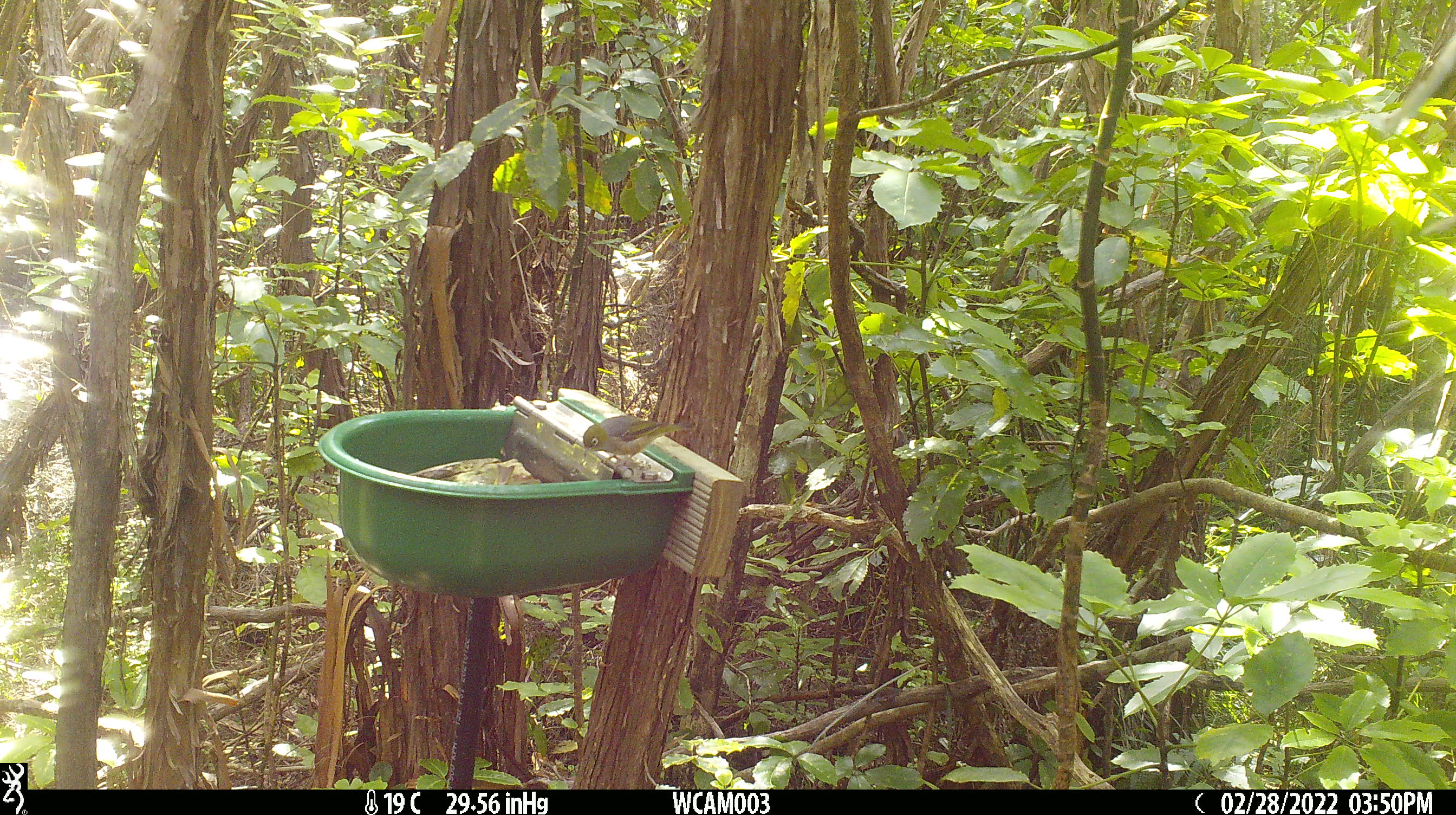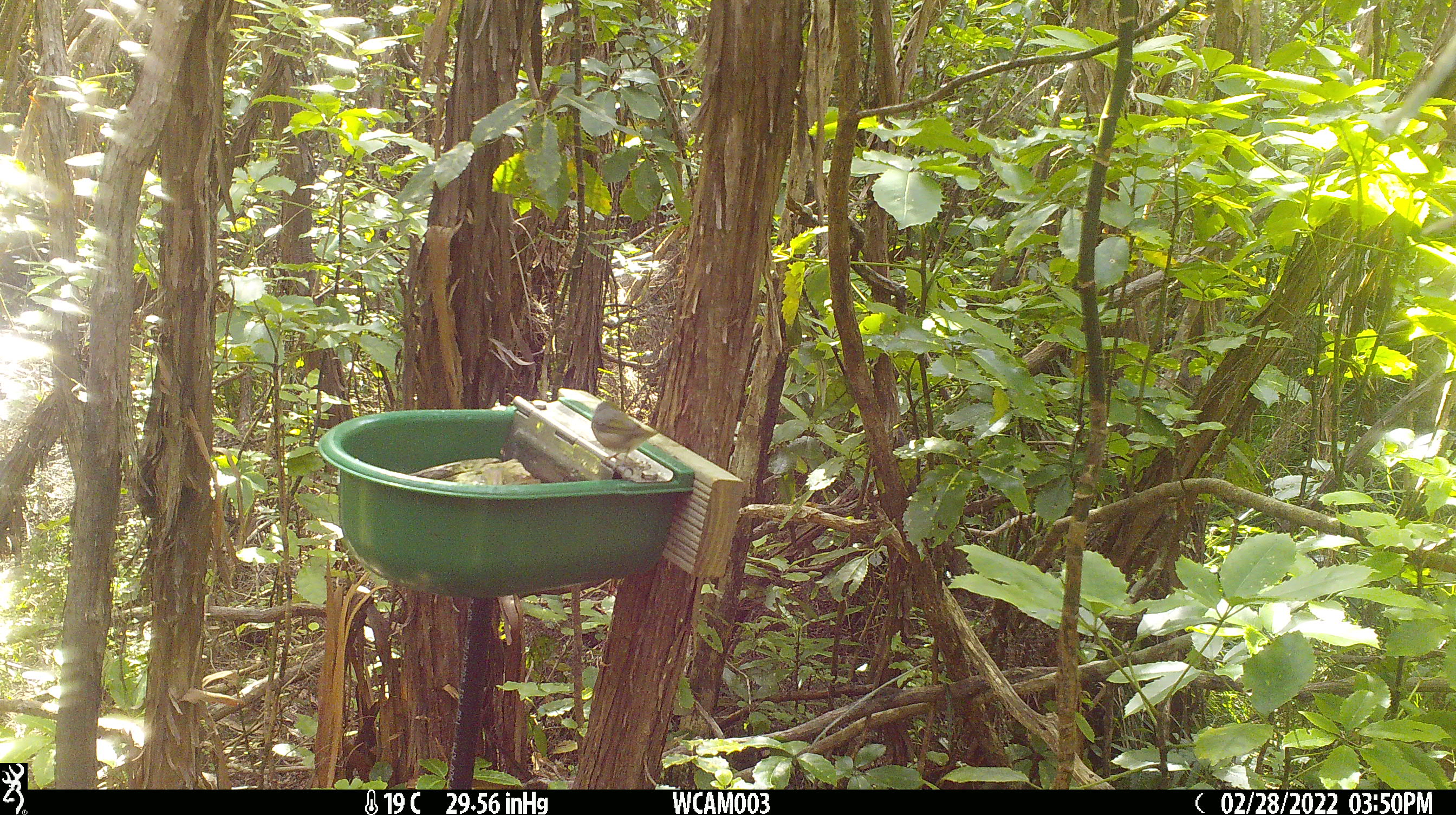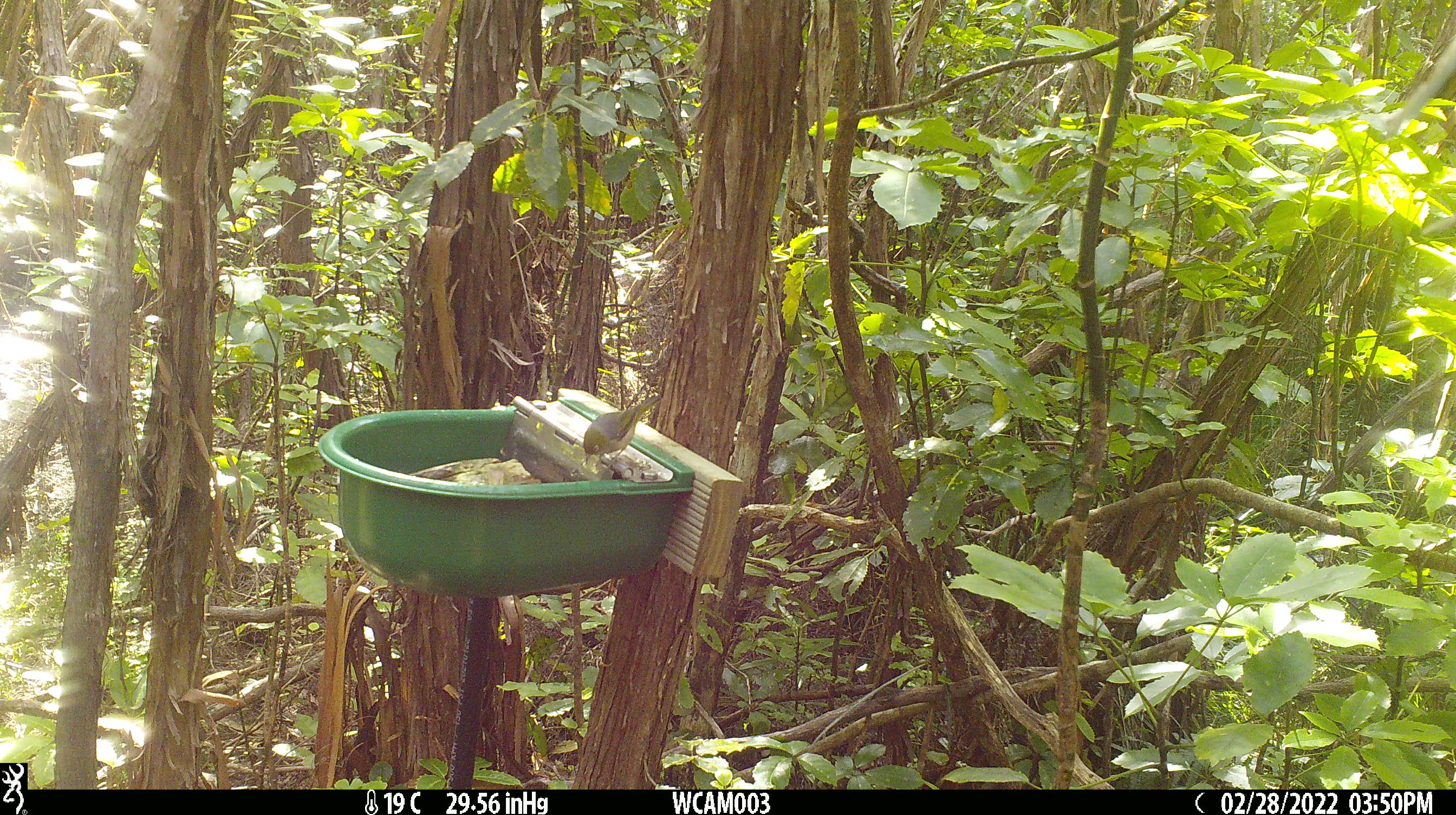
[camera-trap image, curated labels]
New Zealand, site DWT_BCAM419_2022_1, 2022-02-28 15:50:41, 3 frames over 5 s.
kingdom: Animalia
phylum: Chordata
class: Aves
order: Passeriformes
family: Zosteropidae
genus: Zosterops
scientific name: Zosterops lateralis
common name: silvereye